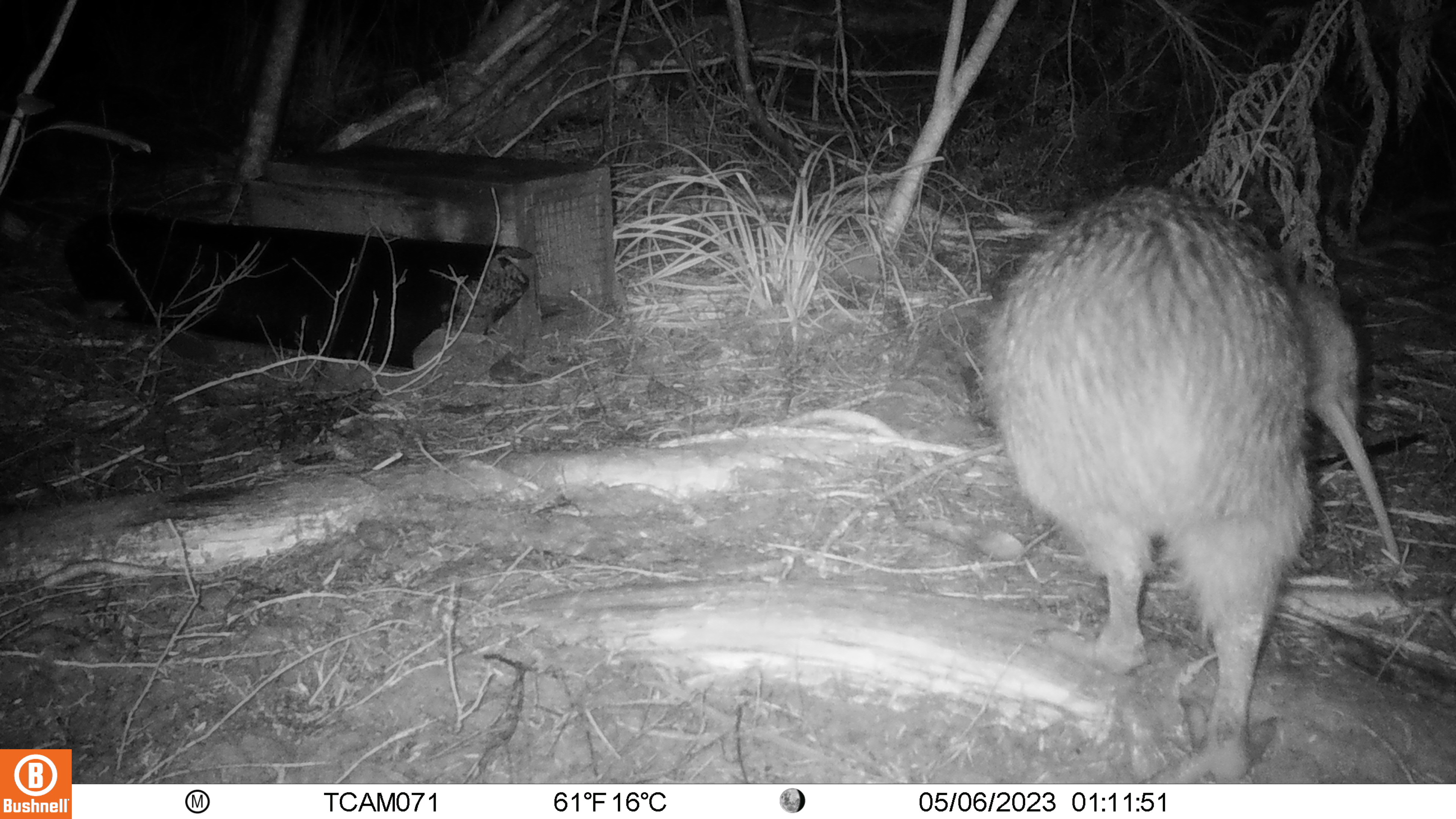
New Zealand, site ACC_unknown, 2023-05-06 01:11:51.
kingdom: Animalia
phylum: Chordata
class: Aves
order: Apterygiformes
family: Apterygidae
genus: Apteryx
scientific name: Apteryx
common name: kiwi